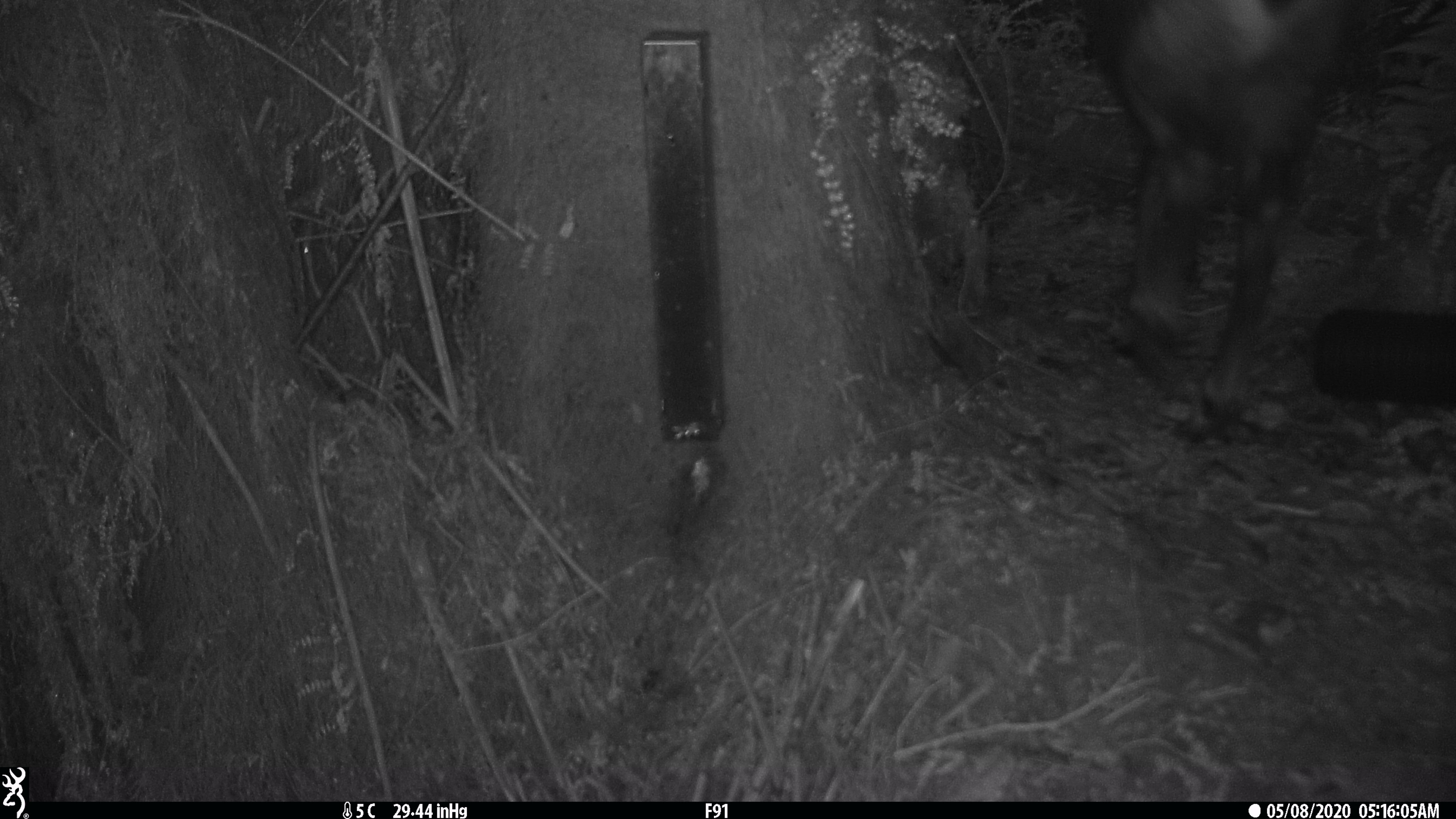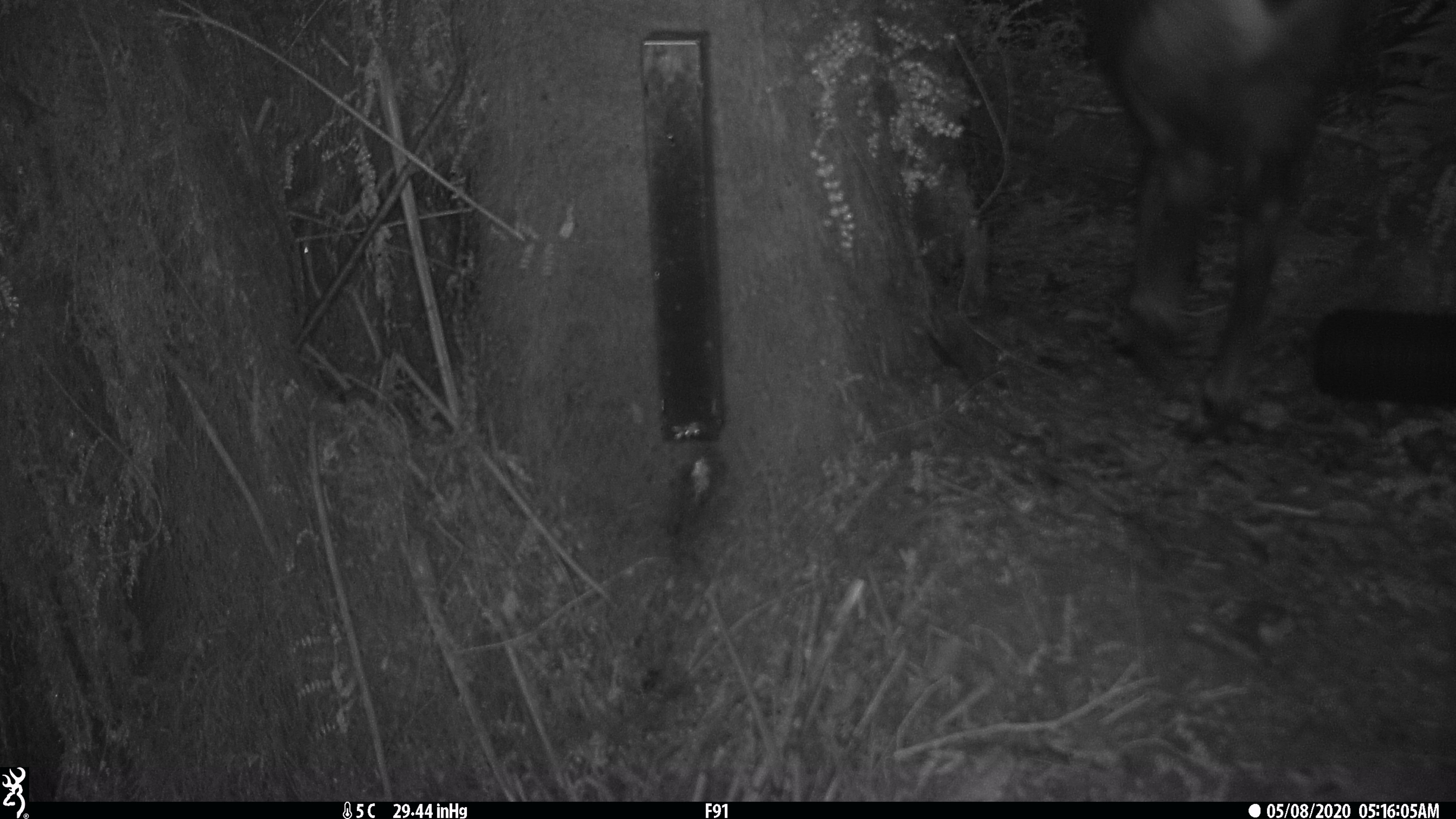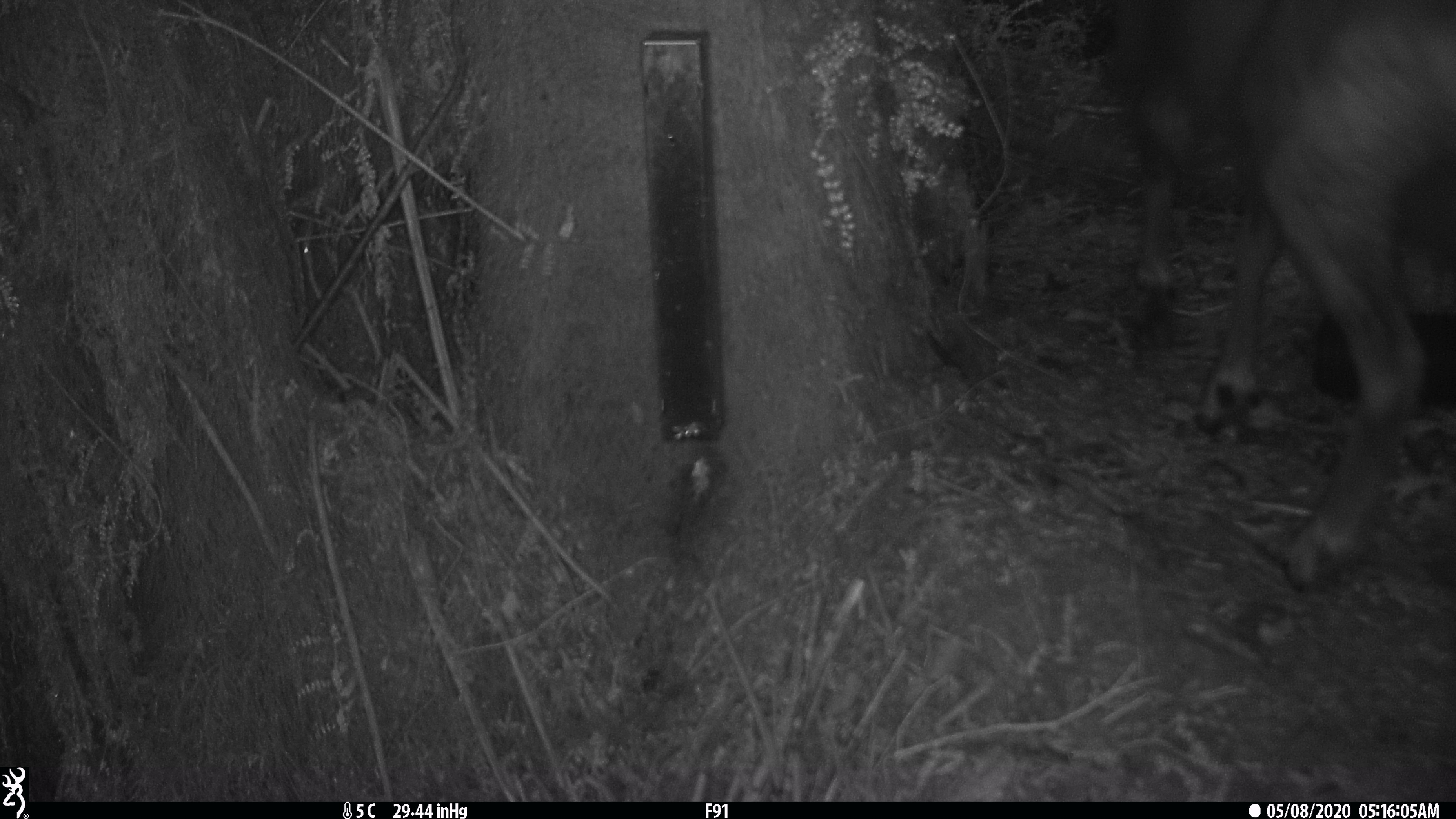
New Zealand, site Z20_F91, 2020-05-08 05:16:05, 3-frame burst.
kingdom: Animalia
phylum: Chordata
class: Mammalia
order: Artiodactyla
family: Bovidae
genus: Rupicapra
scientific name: Rupicapra rupicapra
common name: alpine chamois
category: chamois